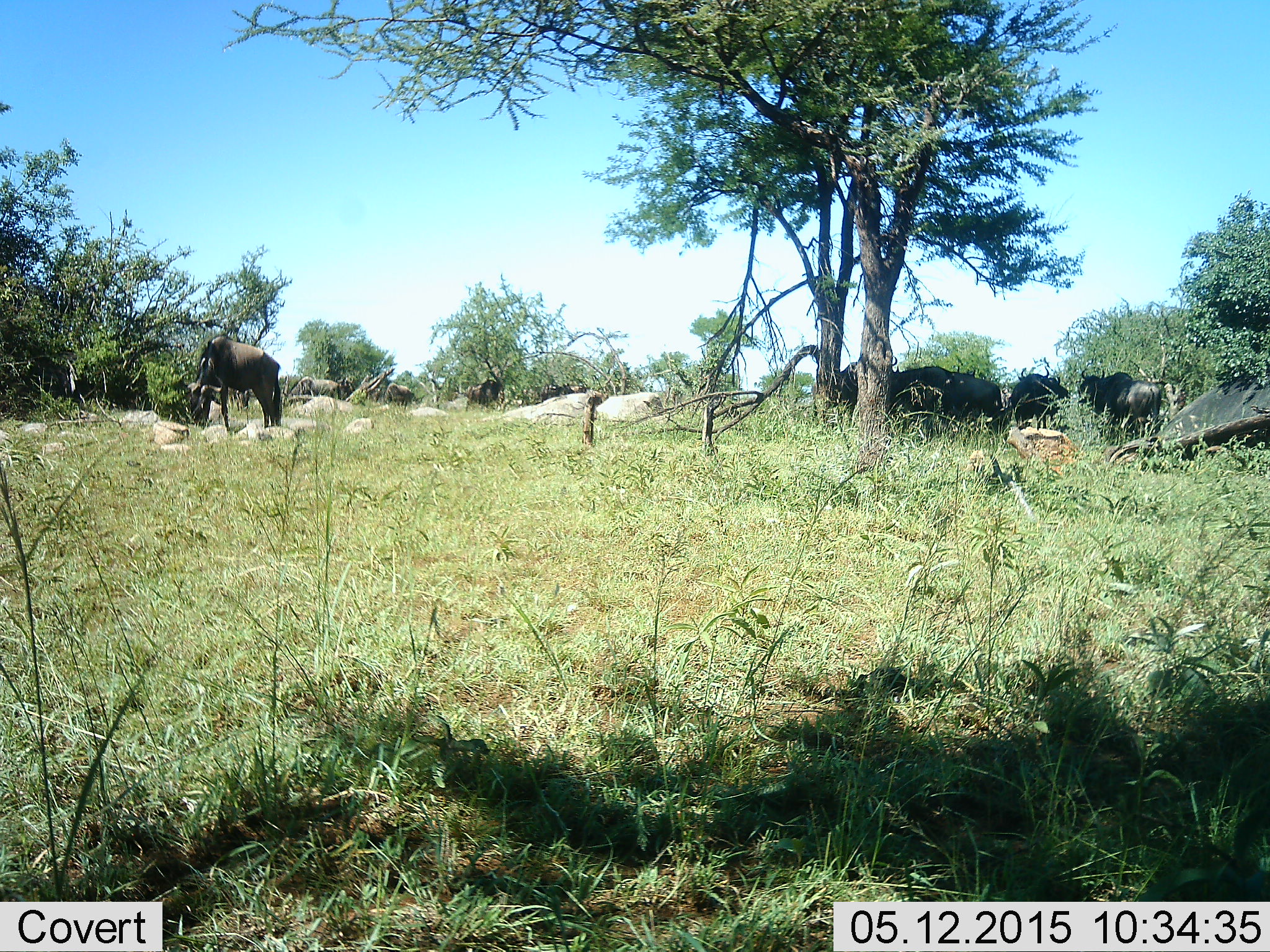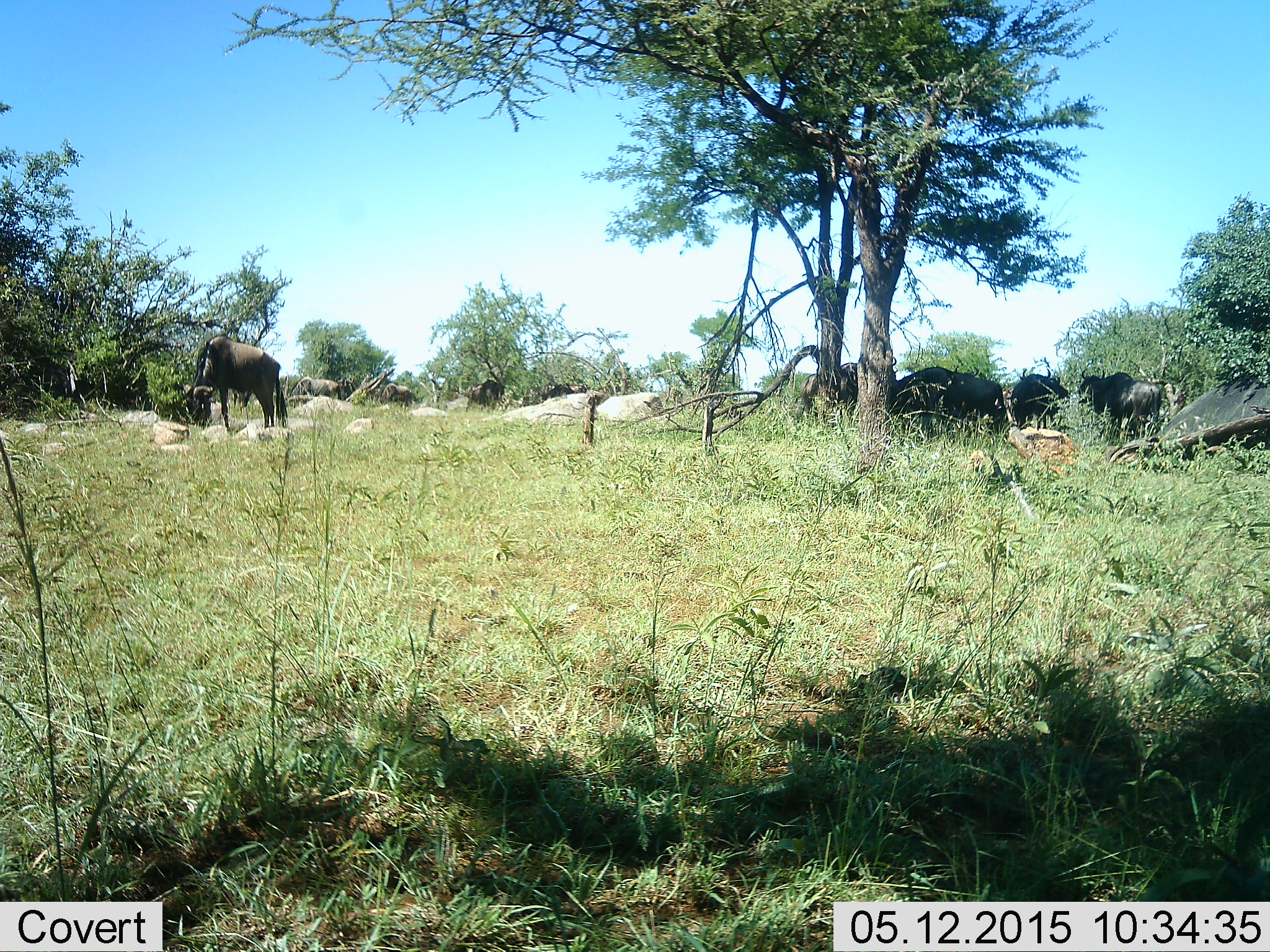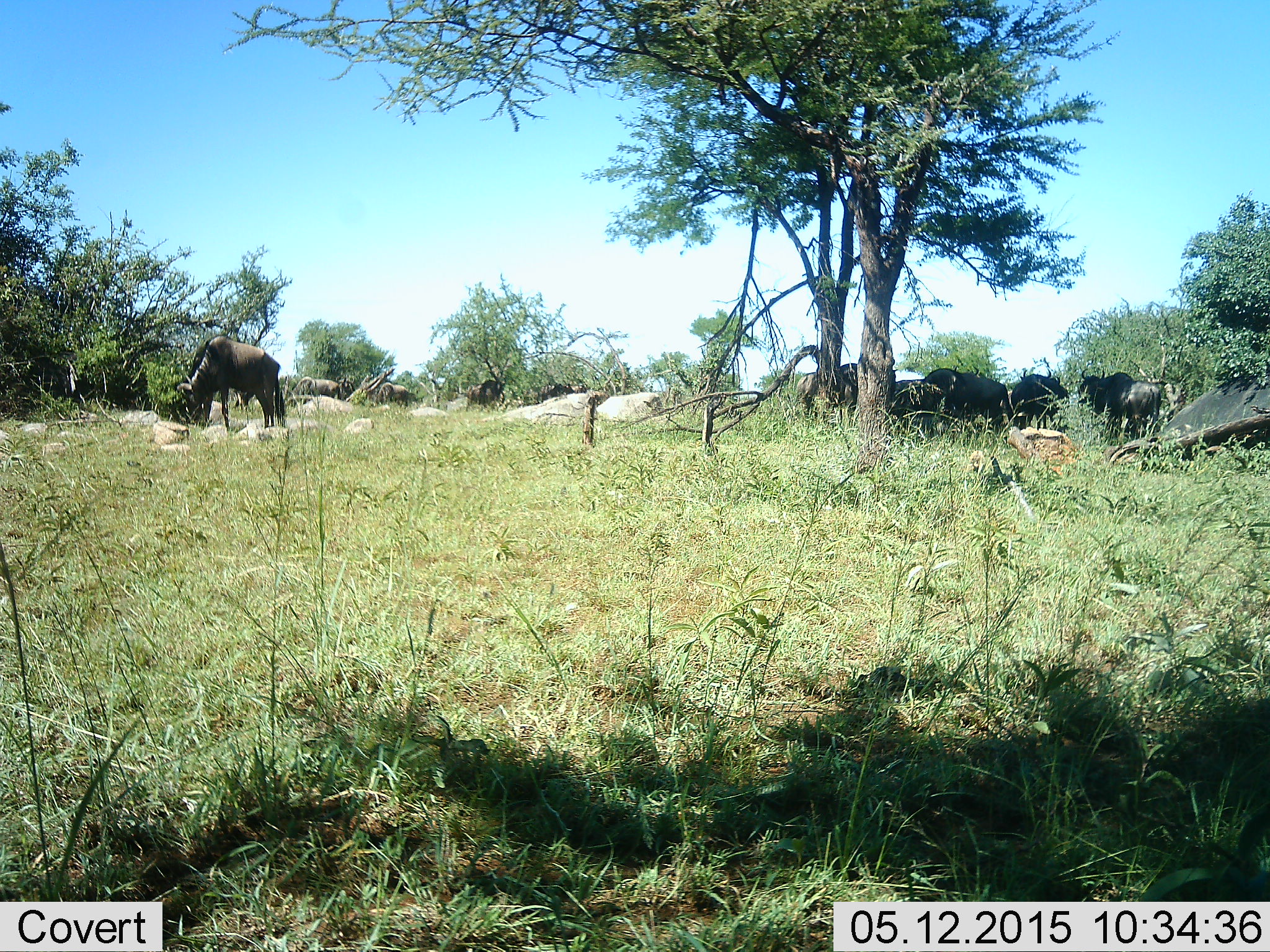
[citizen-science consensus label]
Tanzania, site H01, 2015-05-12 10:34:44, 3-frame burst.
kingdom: Animalia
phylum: Chordata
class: Mammalia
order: Artiodactyla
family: Bovidae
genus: Connochaetes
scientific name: Connochaetes taurinus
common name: blue wildebeest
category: wildebeest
Wildebeest (blue wildebeest) (Connochaetes taurinus), count 10. Behavior (volunteer vote fractions): standing 73%, resting 18%, moving 18%, interacting 9%. Young present (vote fraction): 0%. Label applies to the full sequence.